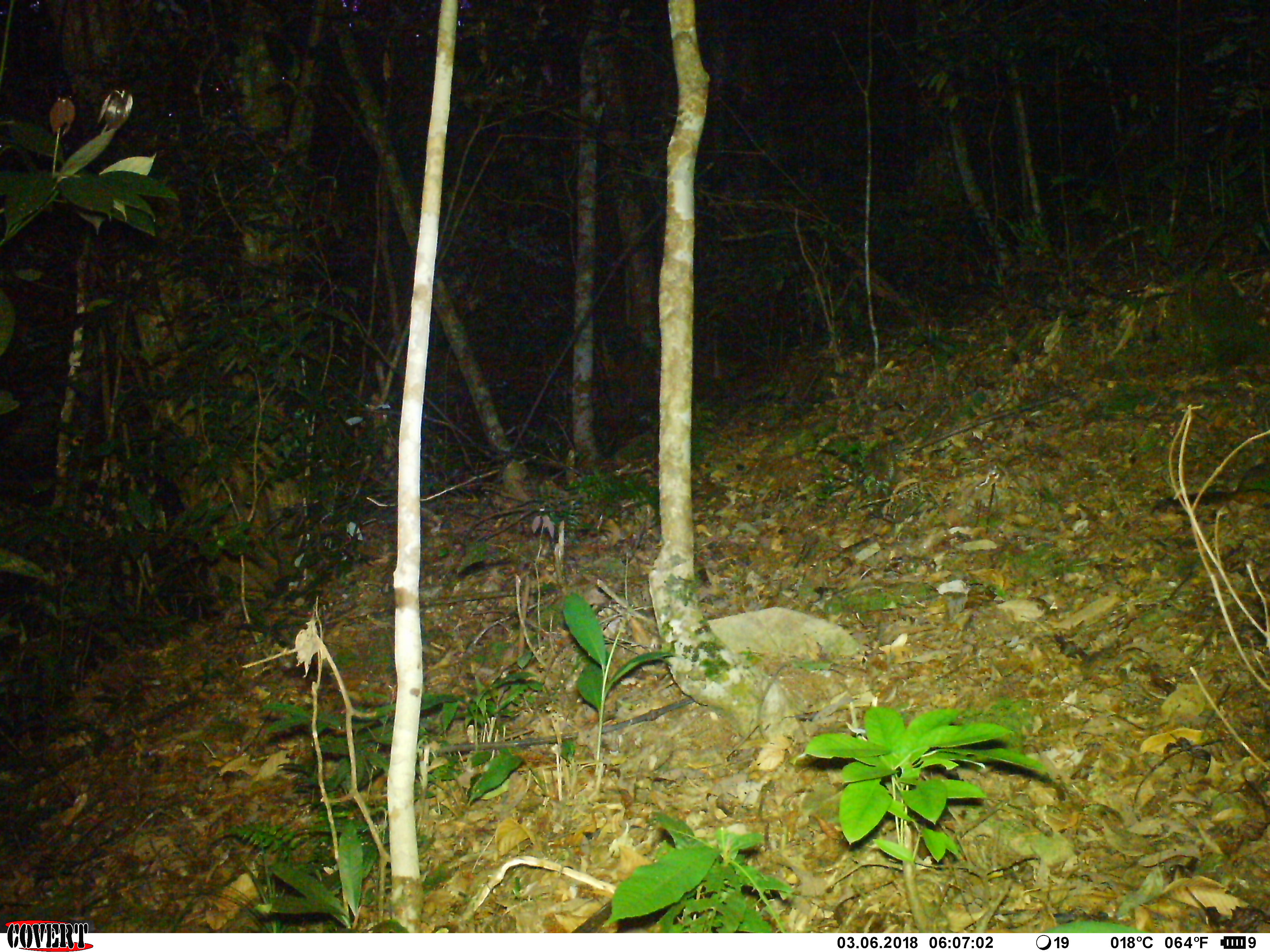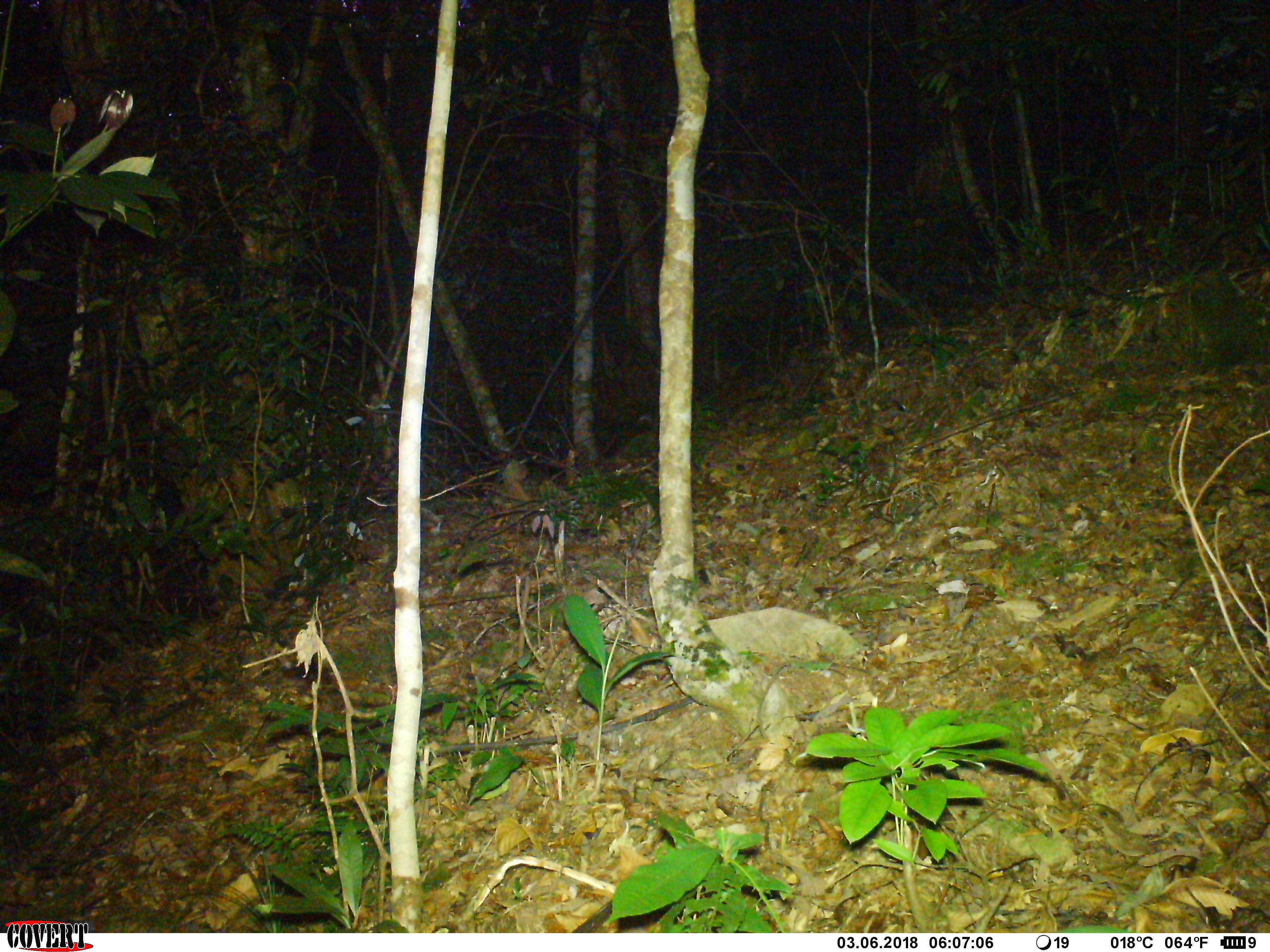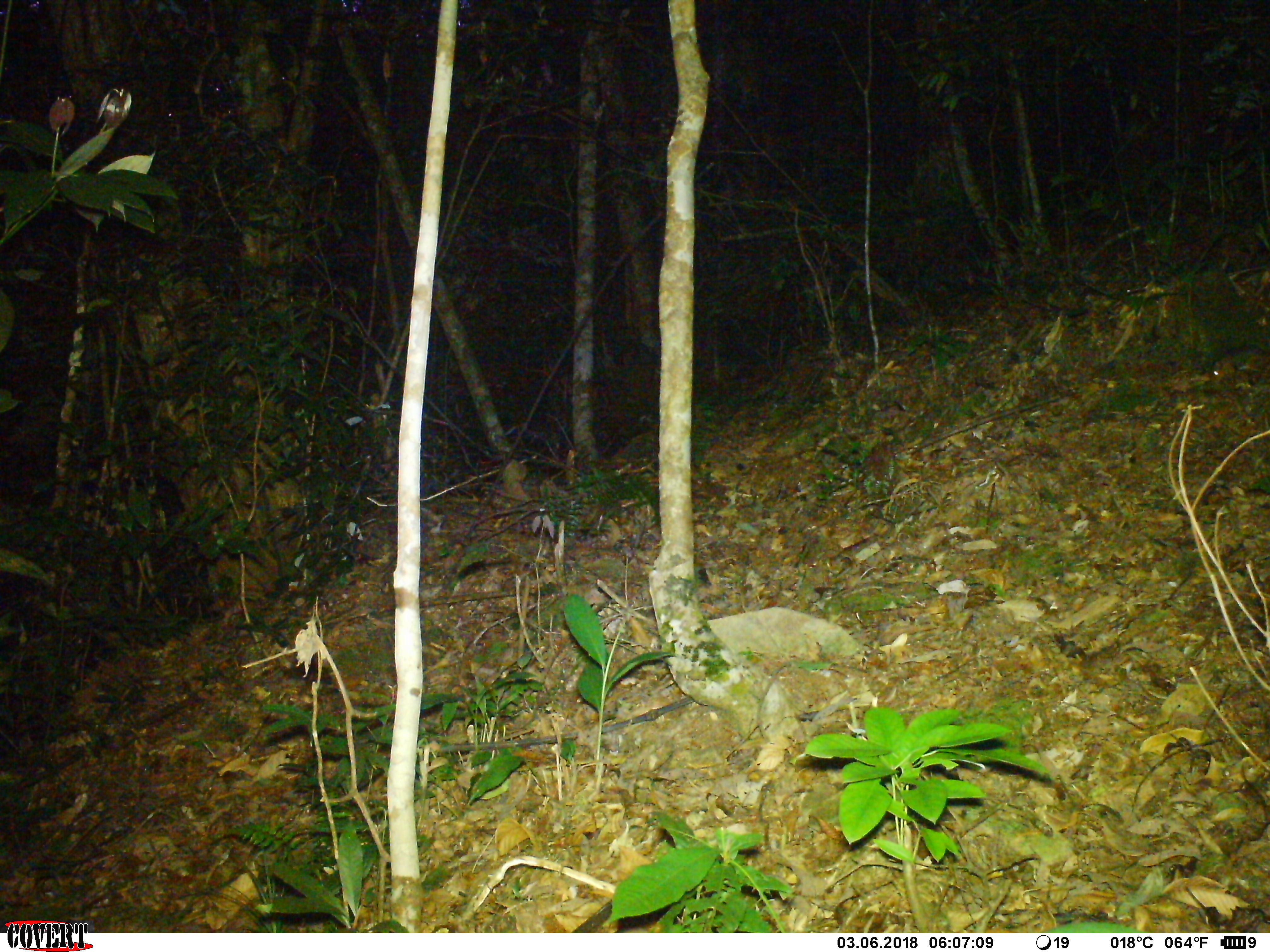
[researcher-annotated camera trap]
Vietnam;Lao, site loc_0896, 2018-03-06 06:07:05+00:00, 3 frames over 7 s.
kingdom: Animalia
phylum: Chordata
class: Mammalia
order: Rodentia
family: Sciuridae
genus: Dremomys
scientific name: Dremomys rufigenis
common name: red-cheeked squirrel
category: red cheeked squirrel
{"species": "red cheeked squirrel (red-cheeked squirrel) (Dremomys rufigenis)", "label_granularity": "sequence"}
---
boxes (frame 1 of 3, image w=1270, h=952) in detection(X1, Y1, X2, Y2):
red cheeked squirrel: detection(1148, 462, 1270, 517)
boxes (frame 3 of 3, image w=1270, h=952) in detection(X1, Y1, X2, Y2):
red cheeked squirrel: detection(1209, 343, 1270, 386)